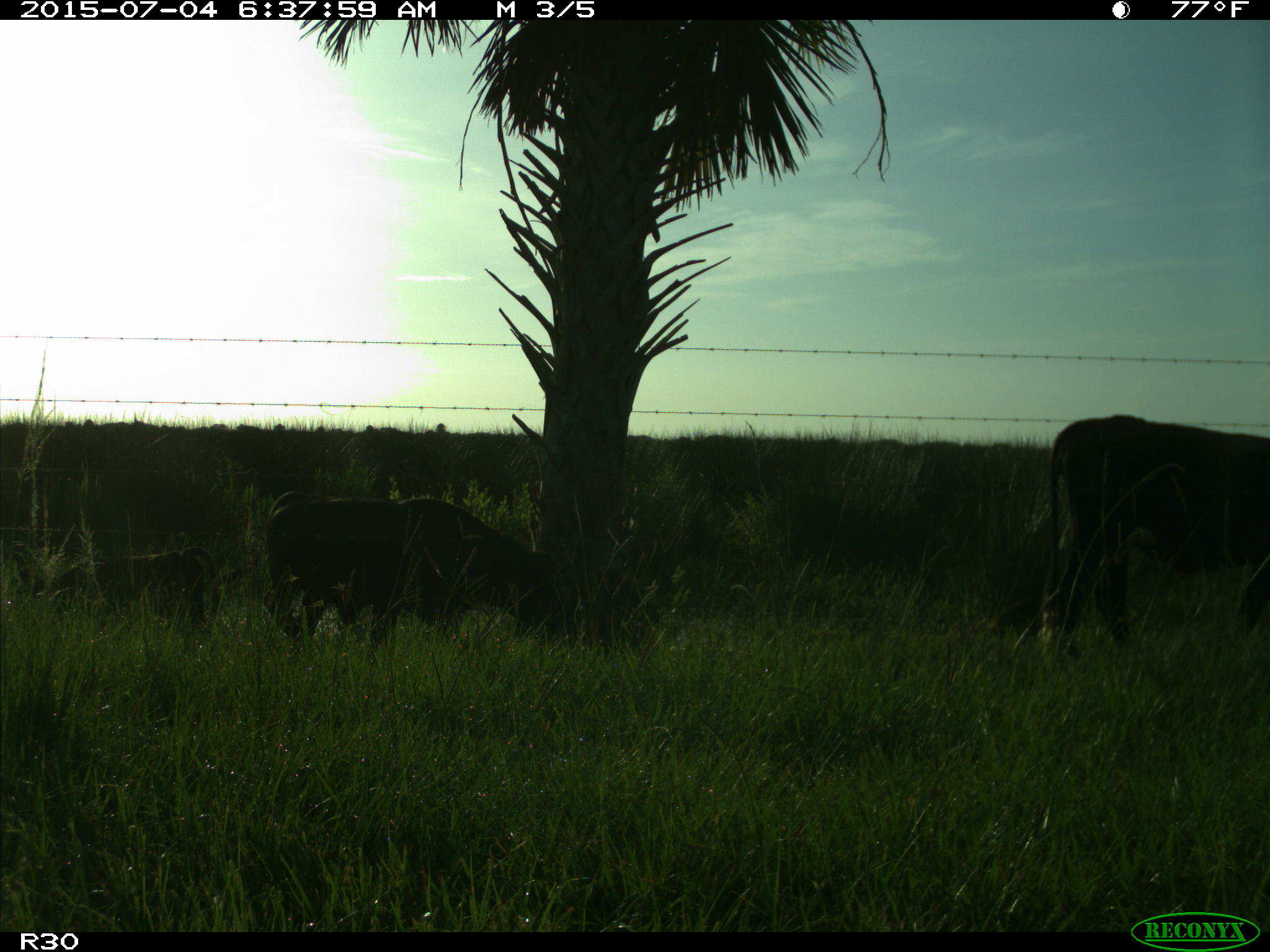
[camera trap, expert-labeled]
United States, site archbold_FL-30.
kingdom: Animalia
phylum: Chordata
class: Mammalia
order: Artiodactyla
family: Bovidae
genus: Bos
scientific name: Bos taurus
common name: domestic cow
Bos taurus (domestic cow).